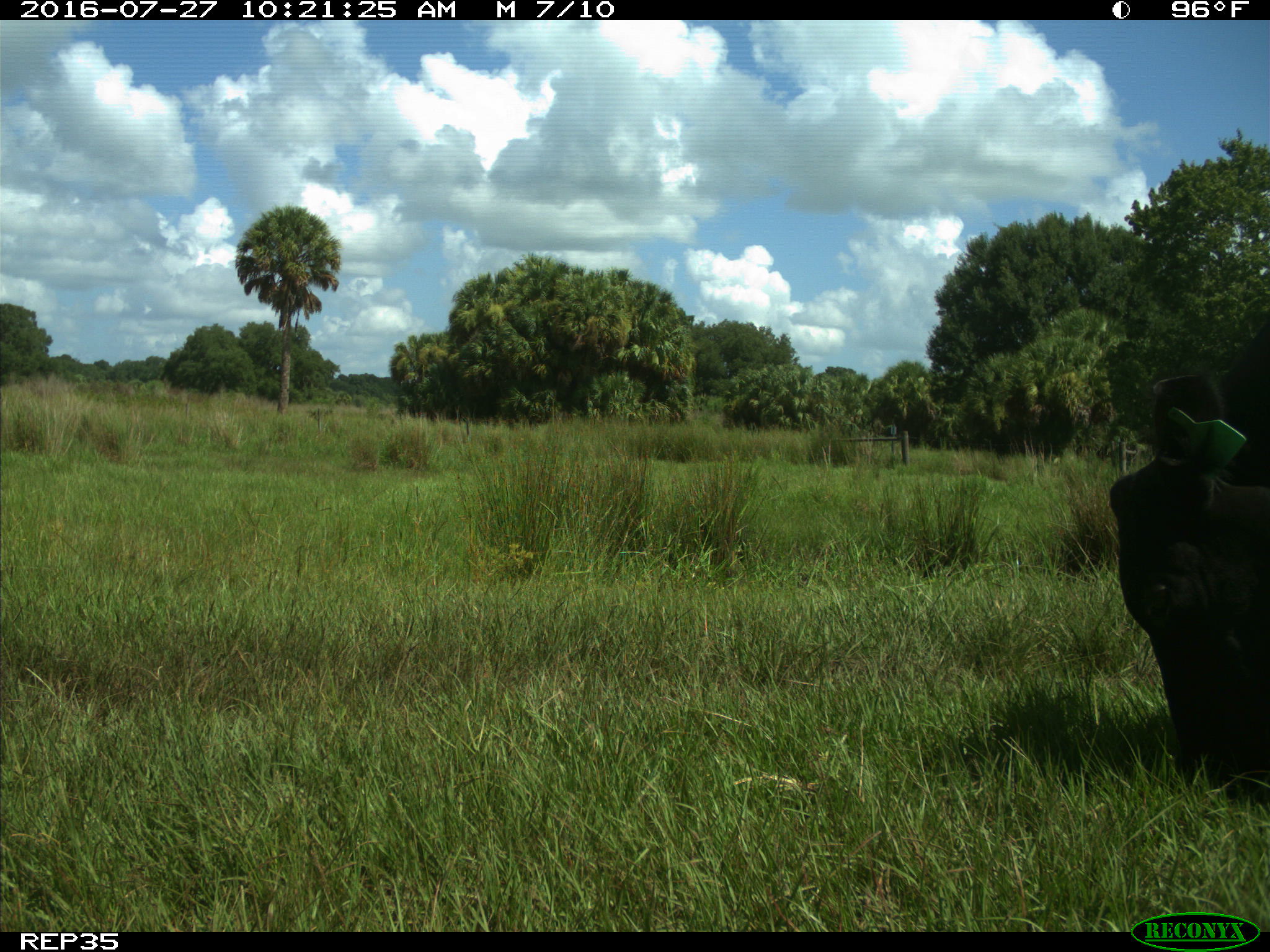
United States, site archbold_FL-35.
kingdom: Animalia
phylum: Chordata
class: Mammalia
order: Artiodactyla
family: Bovidae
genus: Bos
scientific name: Bos taurus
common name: domestic cow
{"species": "Bos taurus (domestic cow)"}